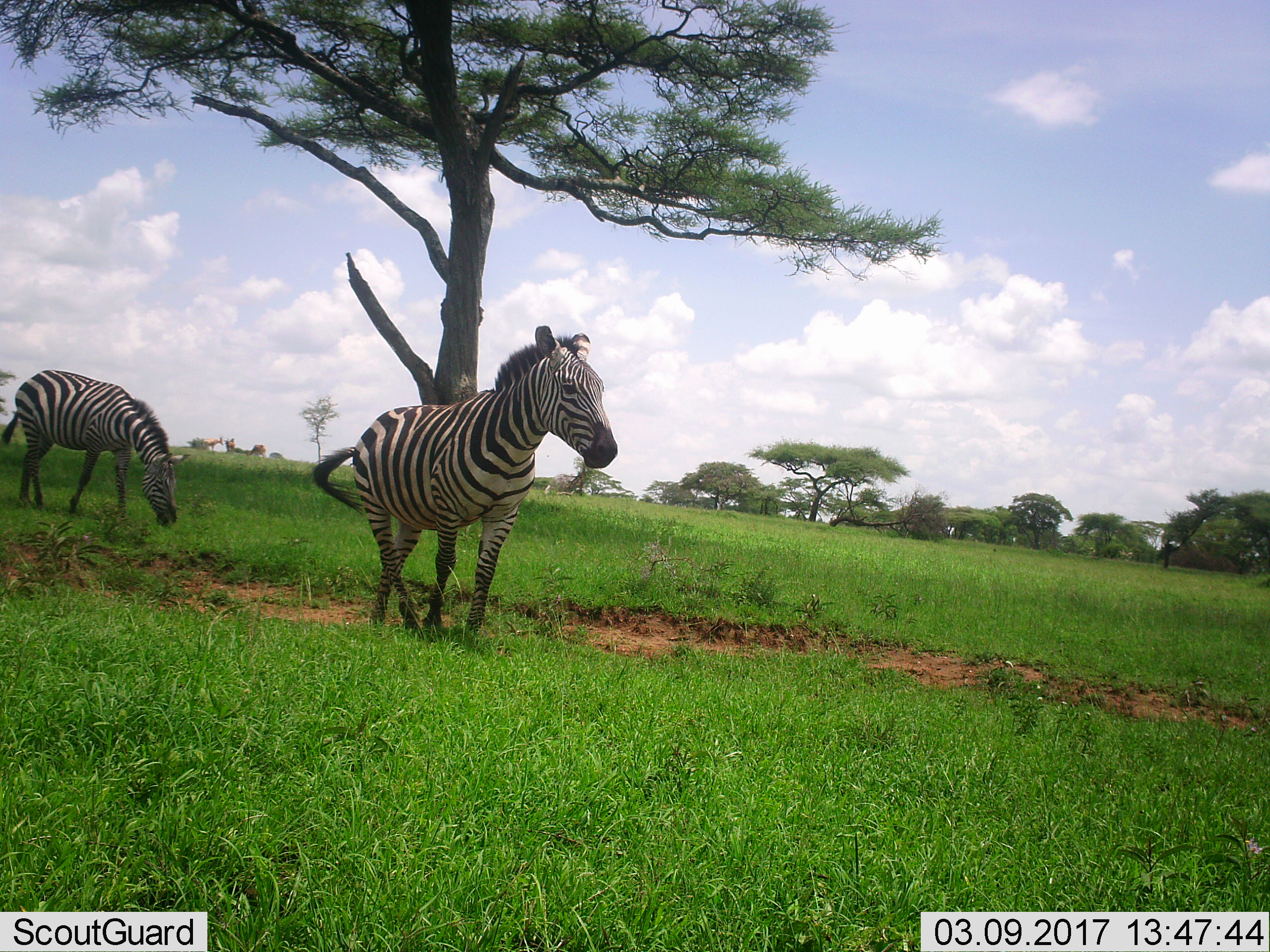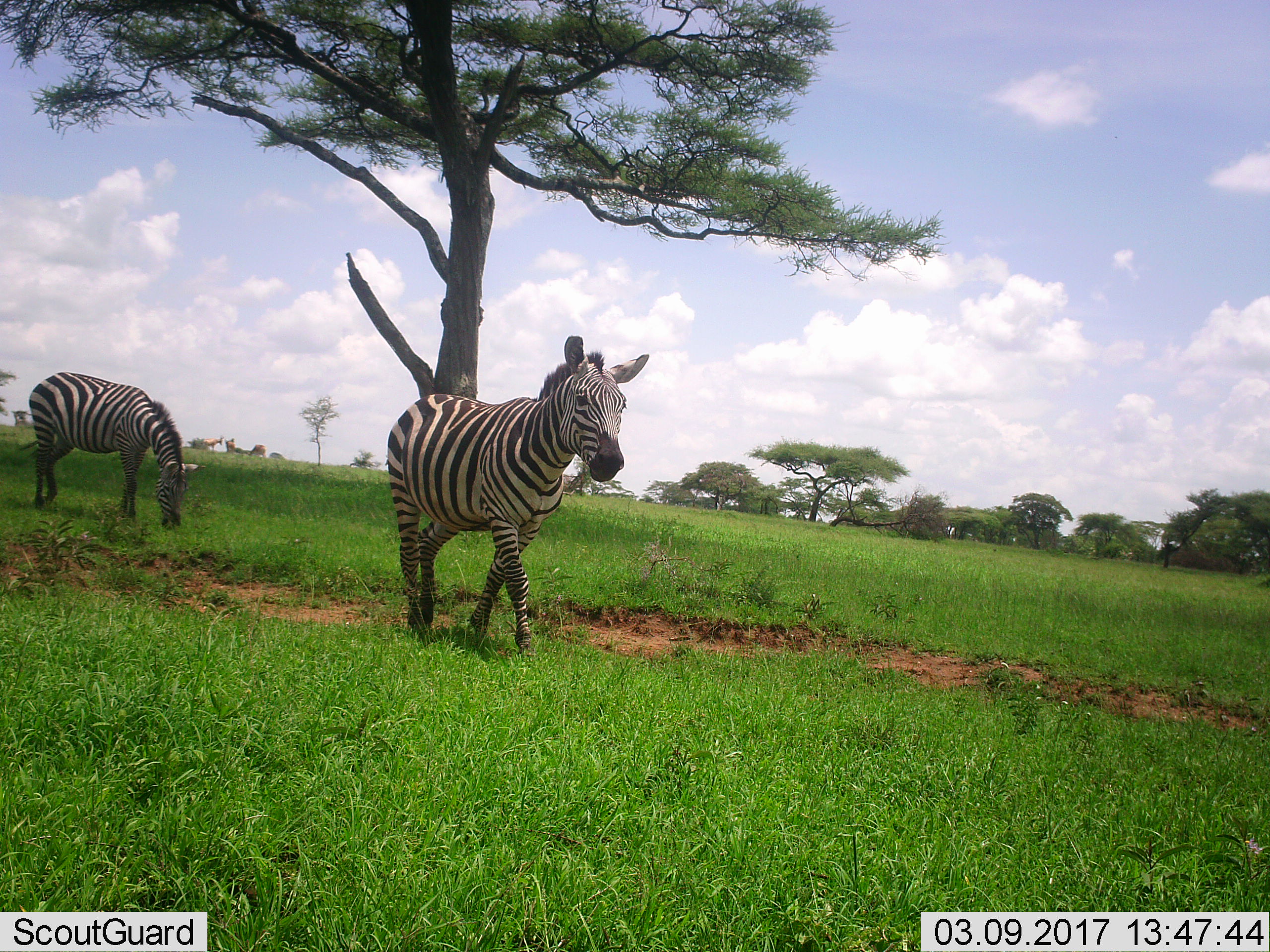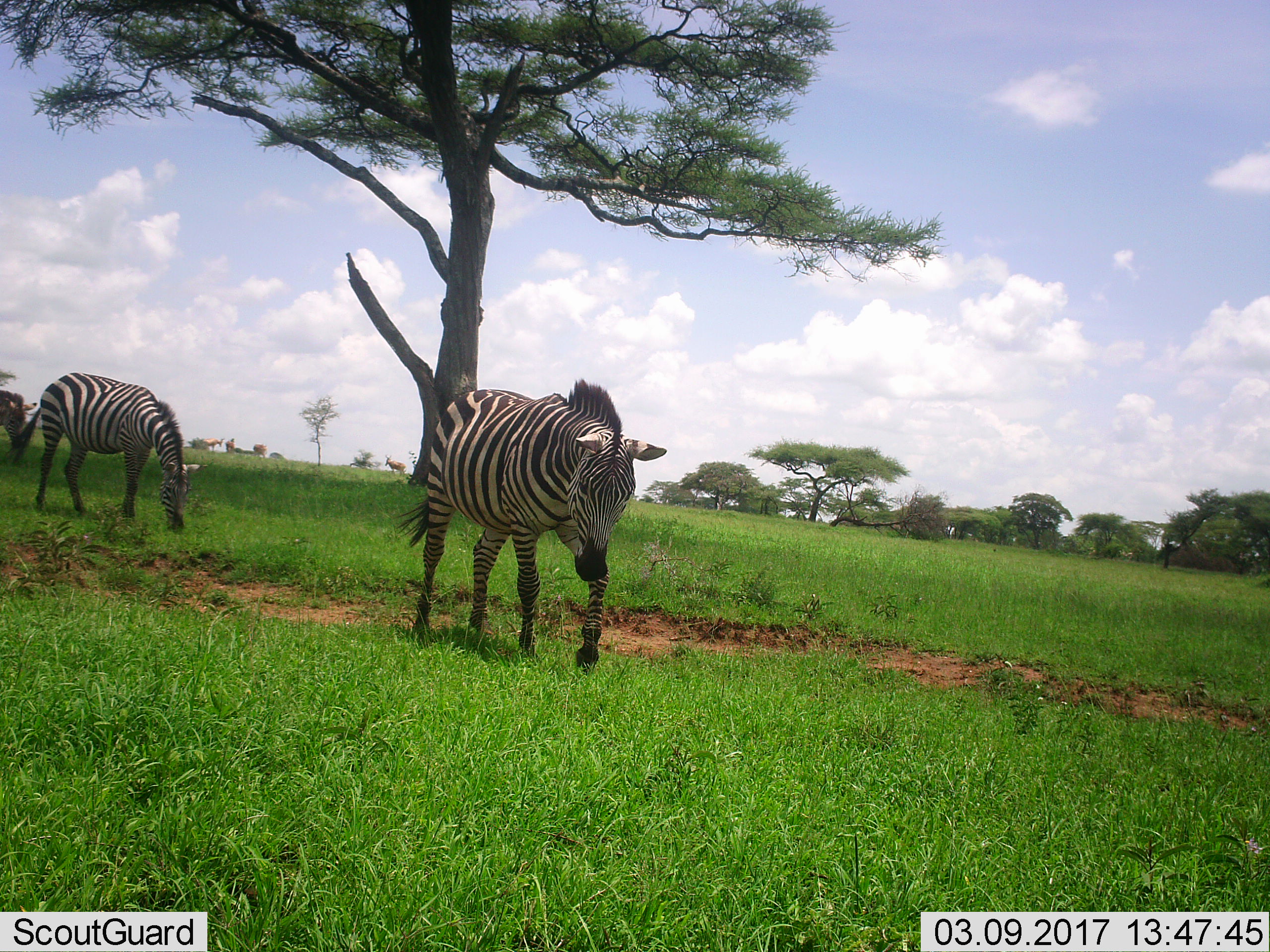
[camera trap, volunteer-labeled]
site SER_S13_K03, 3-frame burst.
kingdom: Animalia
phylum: Chordata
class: Mammalia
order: Perissodactyla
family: Equidae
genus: Equus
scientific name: Equus quagga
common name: plains zebra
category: zebraplains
Zebraplains (plains zebra) (Equus quagga), count 3. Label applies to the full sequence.